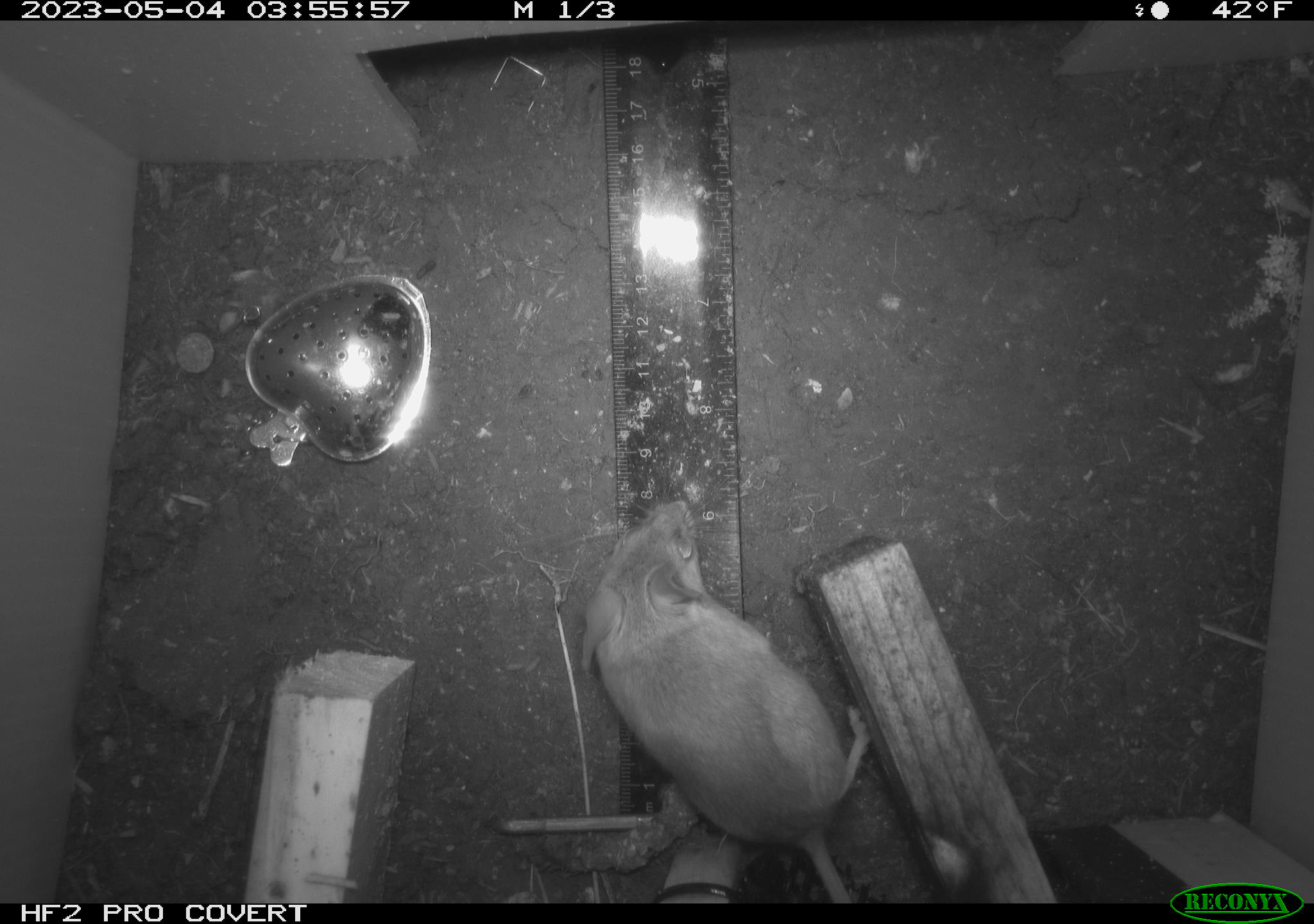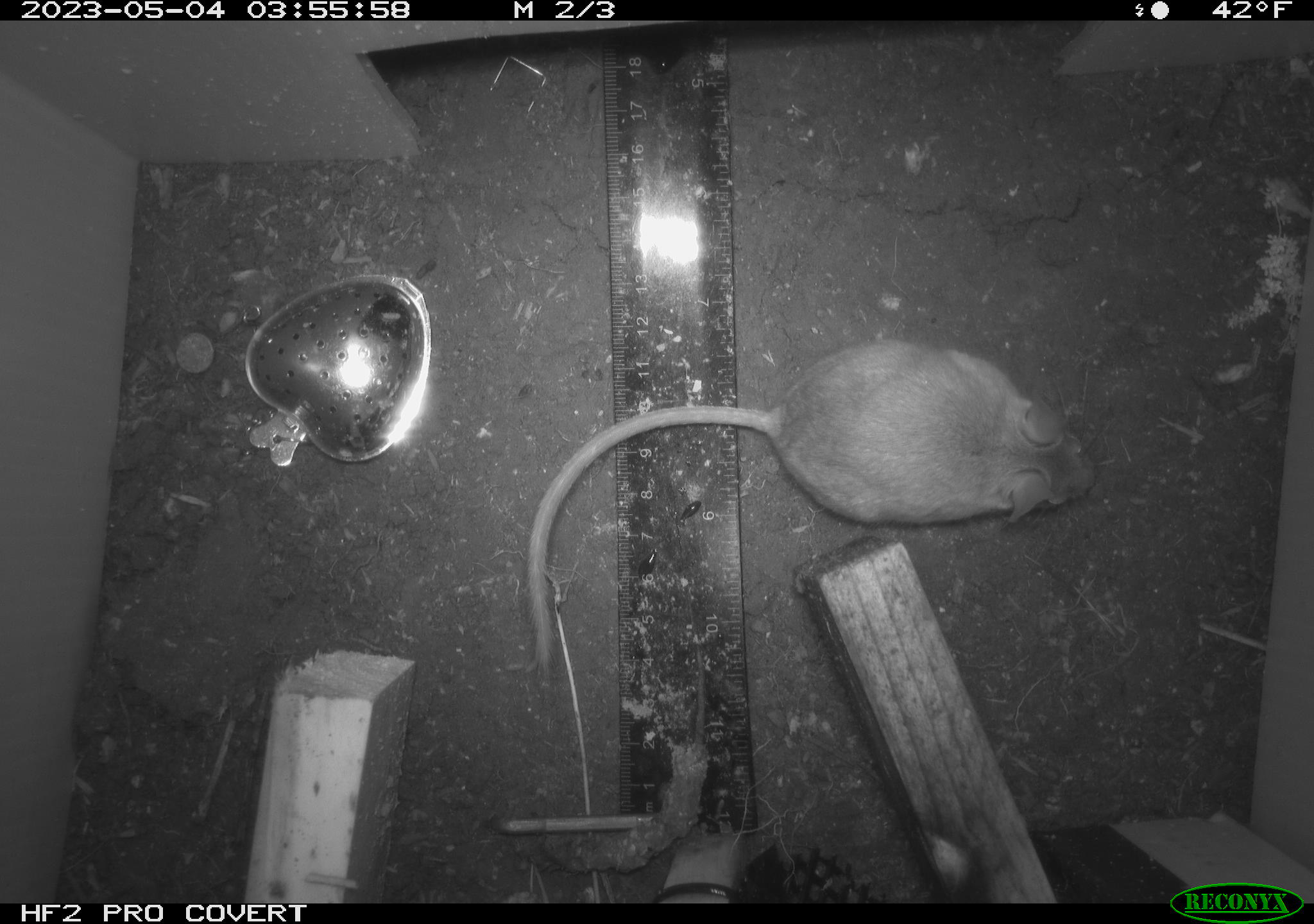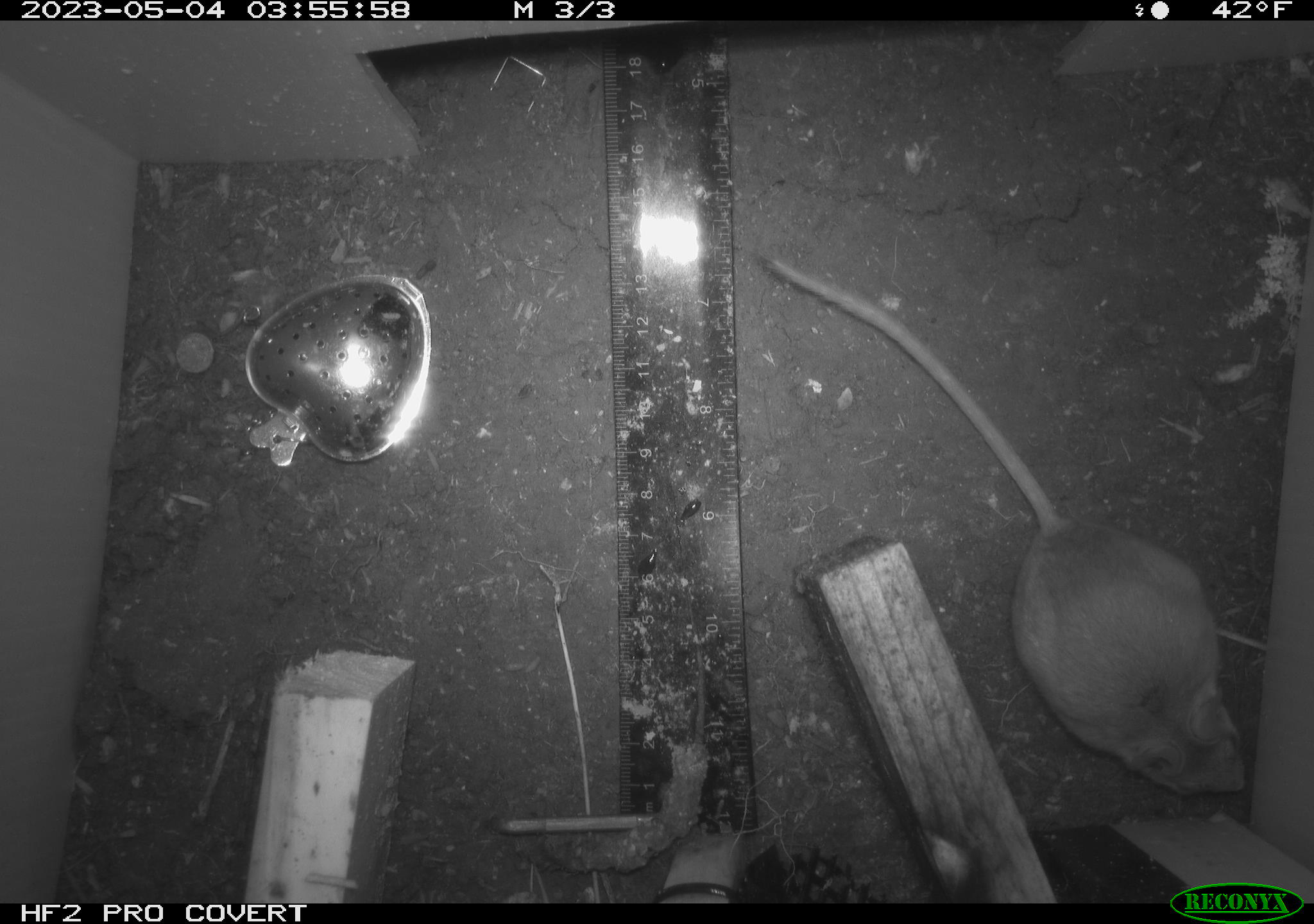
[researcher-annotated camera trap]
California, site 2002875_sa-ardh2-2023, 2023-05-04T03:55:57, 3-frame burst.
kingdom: Animalia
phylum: Chordata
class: Mammalia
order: Rodentia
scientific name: Rodentia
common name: mouse species